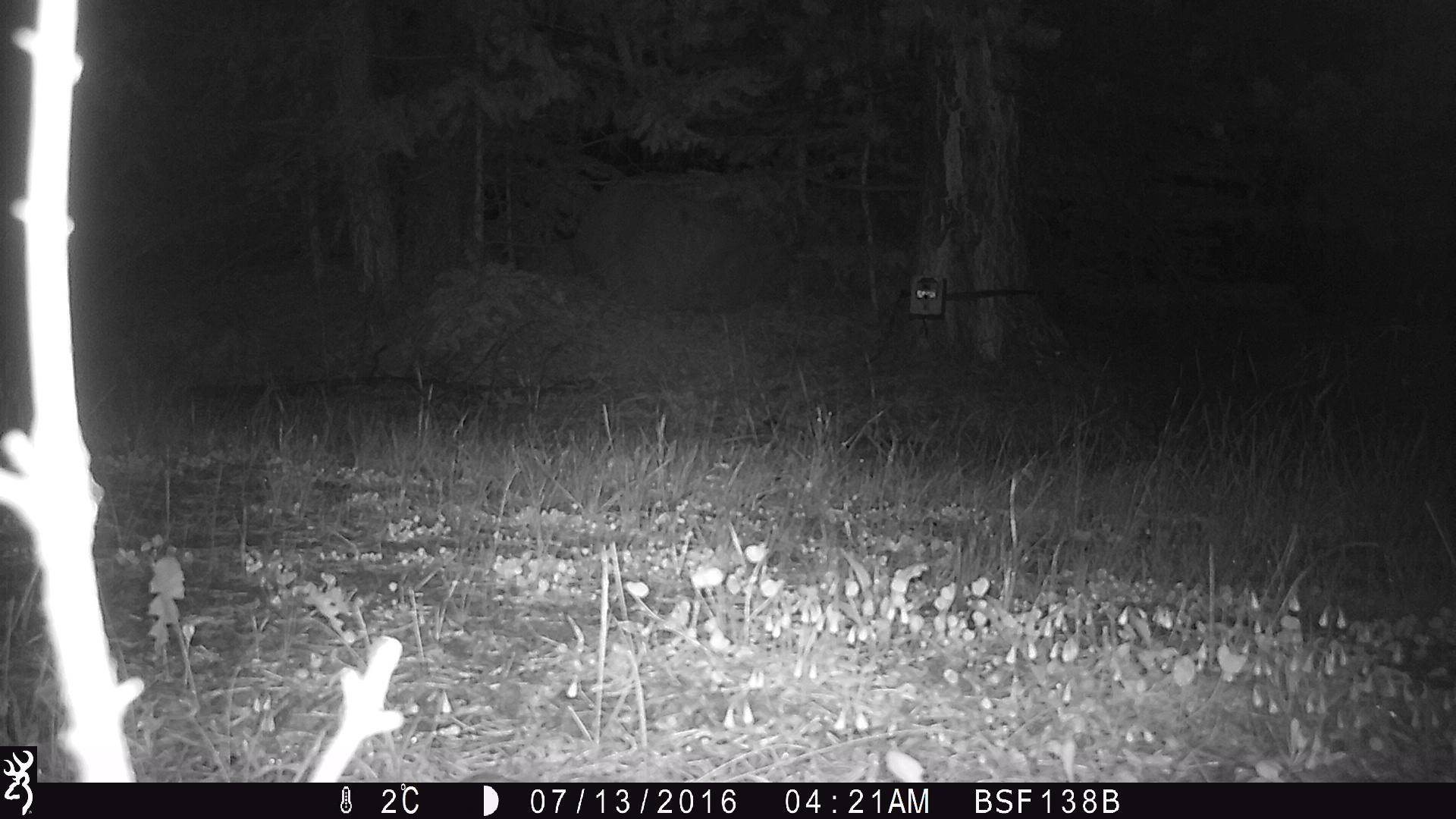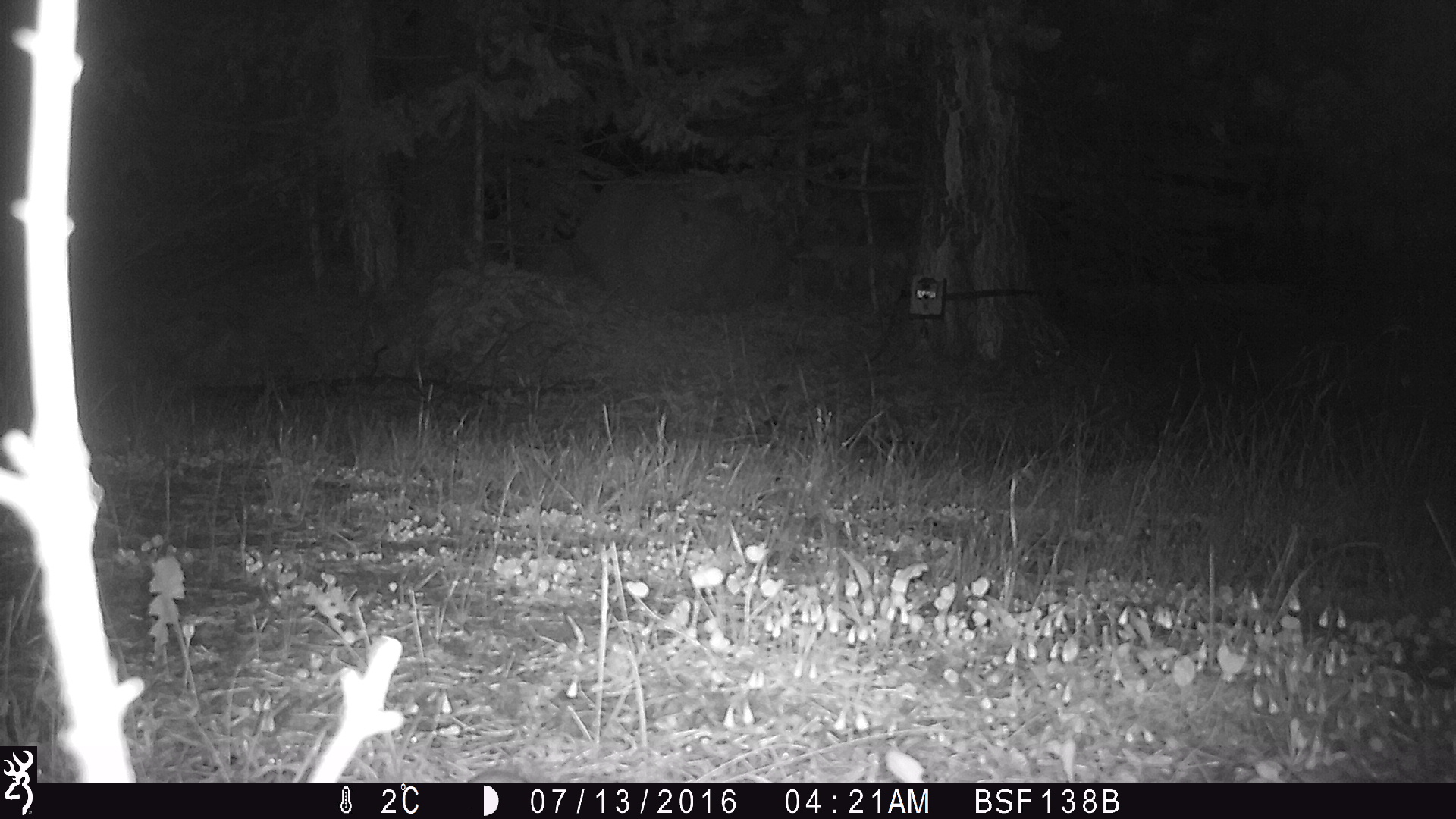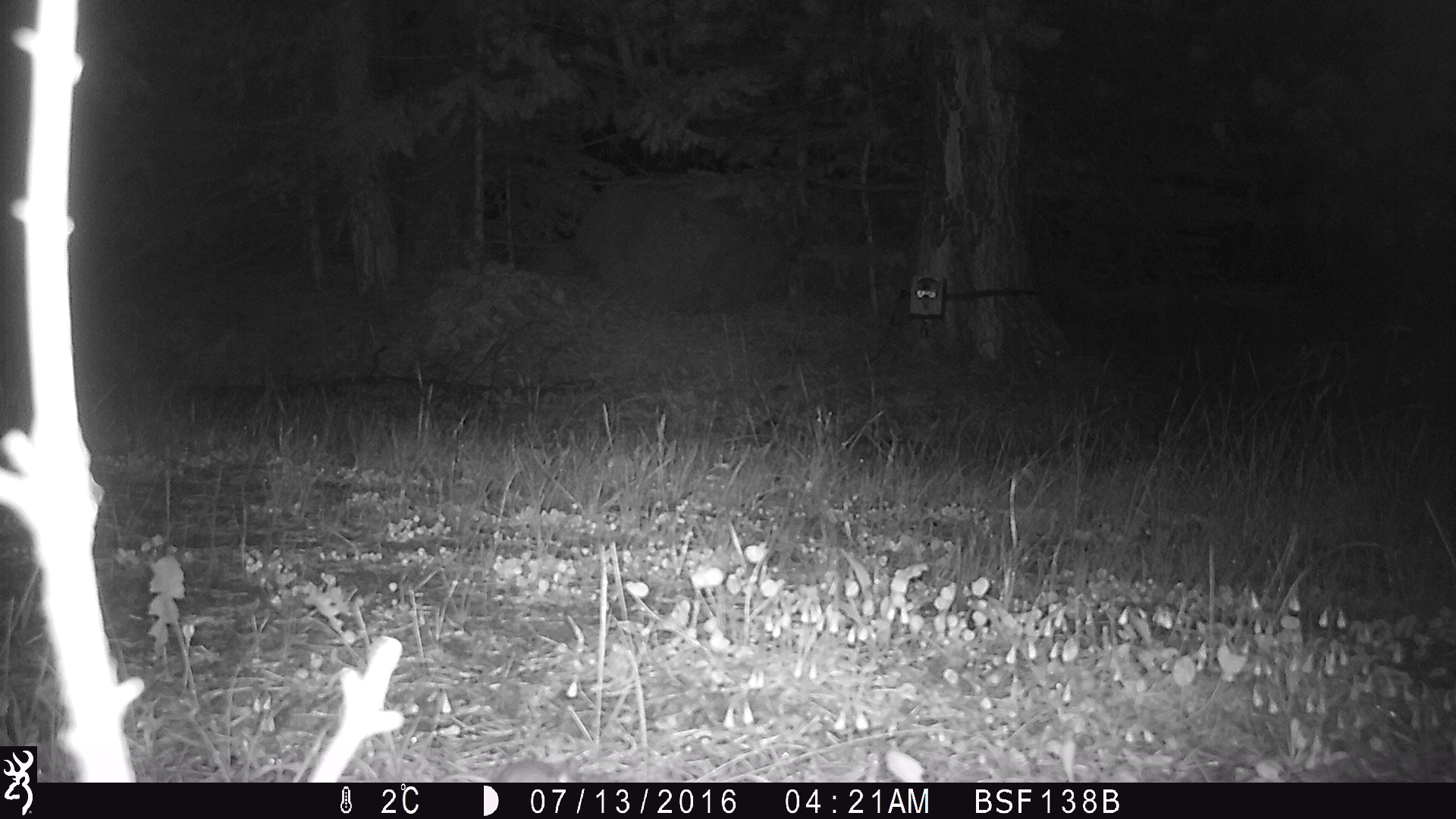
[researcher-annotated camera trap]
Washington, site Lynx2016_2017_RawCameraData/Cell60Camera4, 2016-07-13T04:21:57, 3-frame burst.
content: unidentified animal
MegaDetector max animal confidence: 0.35